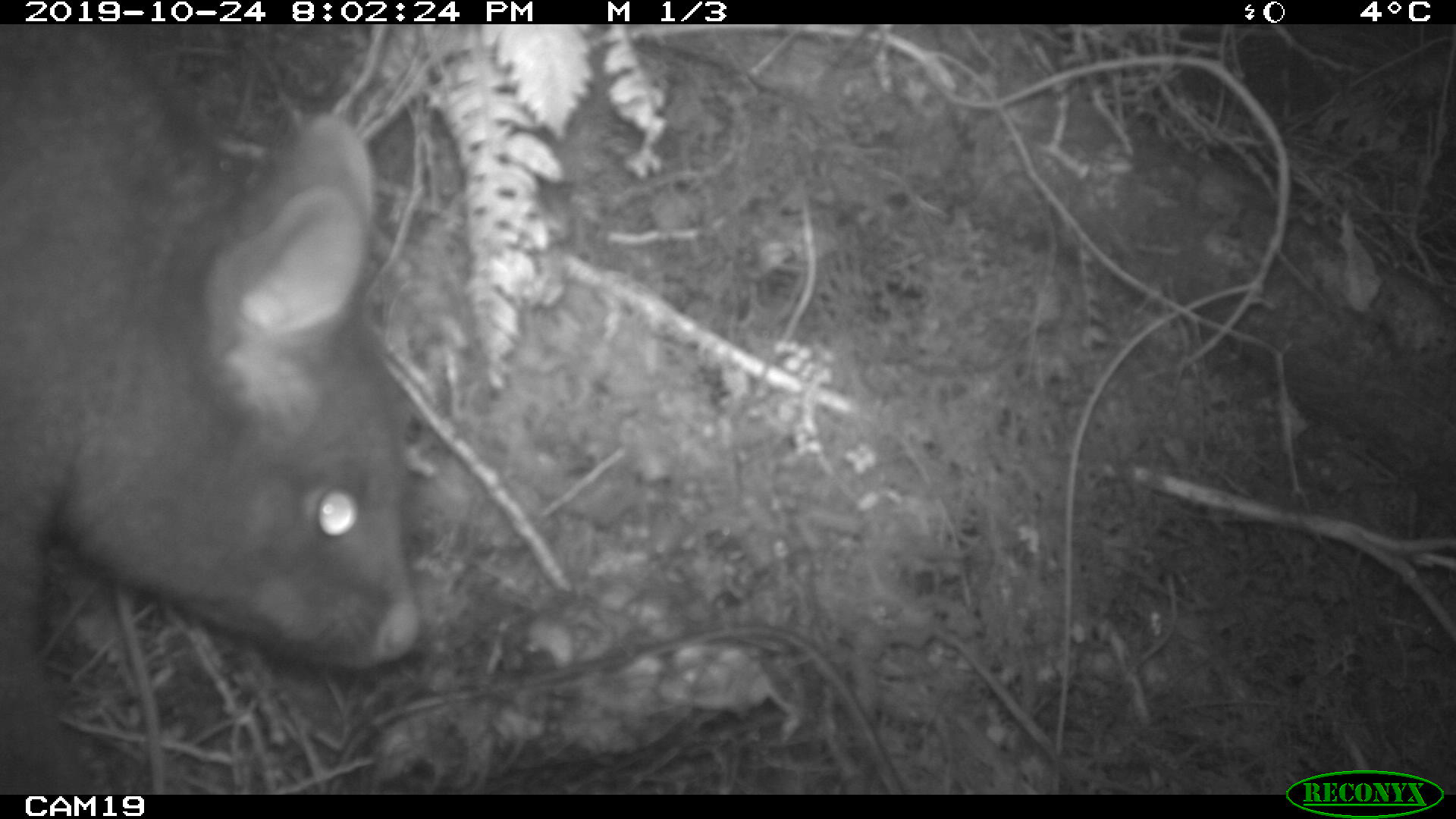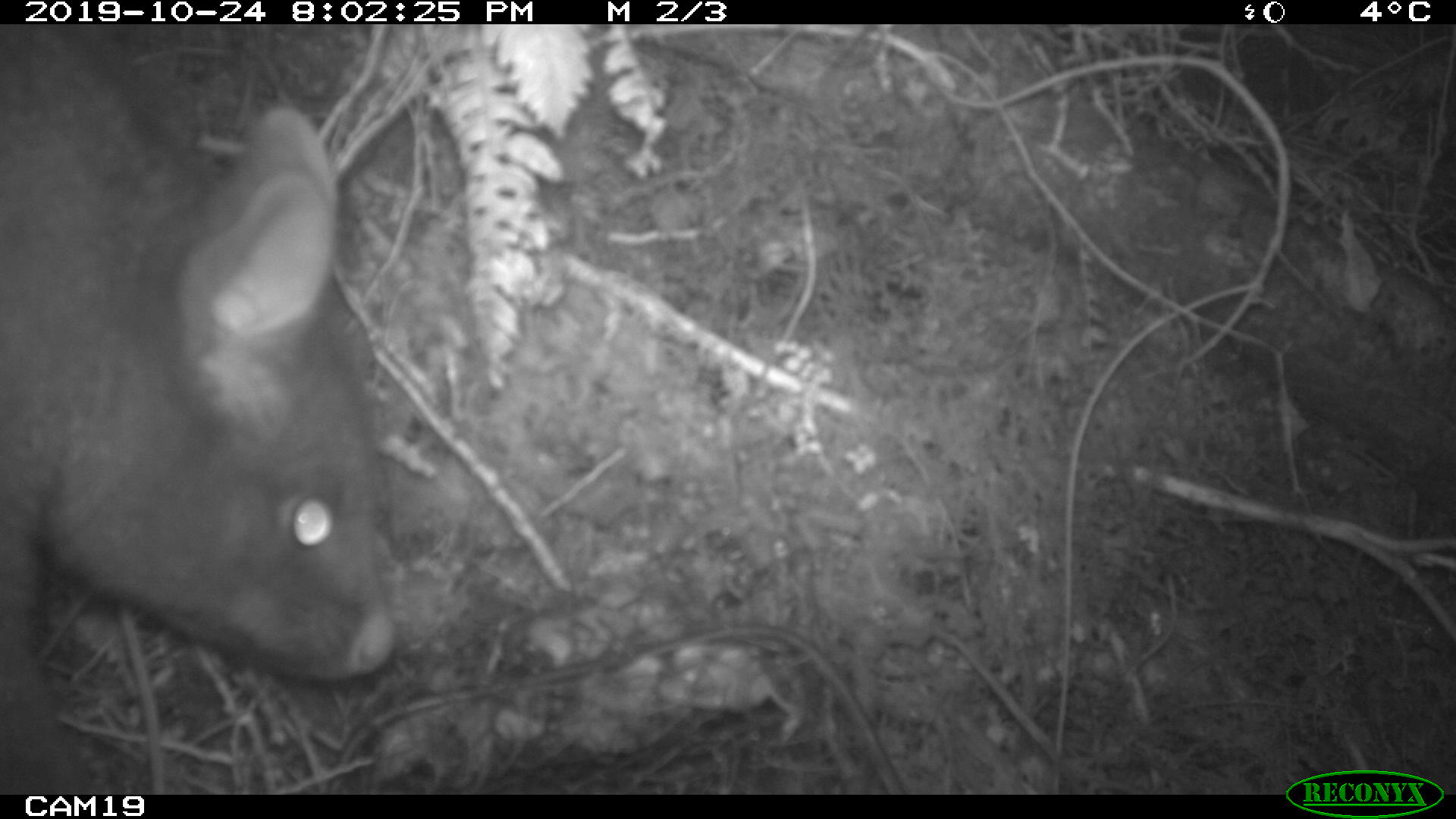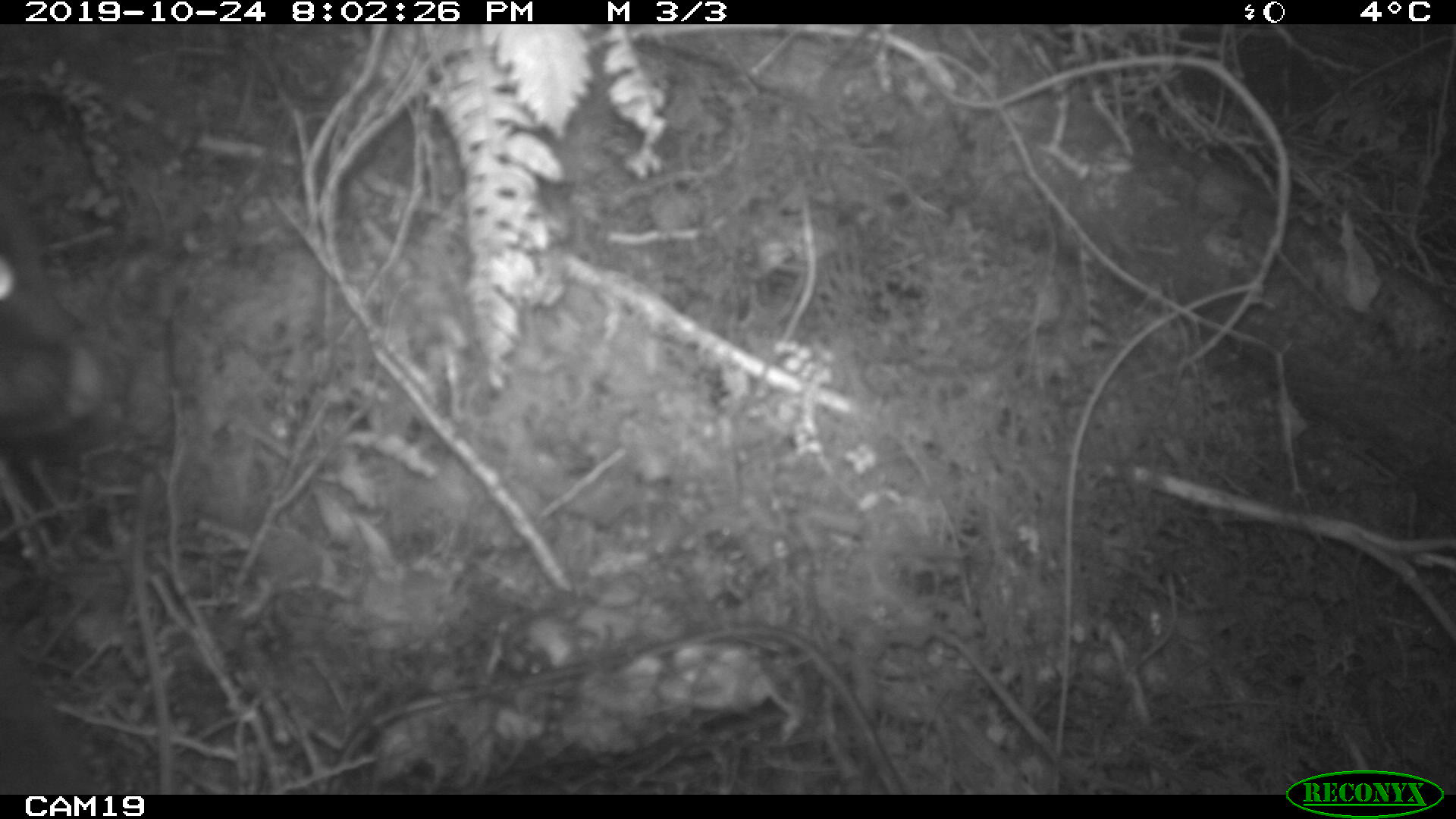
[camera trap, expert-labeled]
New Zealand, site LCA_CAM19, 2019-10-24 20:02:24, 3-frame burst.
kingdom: Animalia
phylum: Chordata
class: Mammalia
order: Diprotodontia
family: Phalangeridae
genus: Trichosurus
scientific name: Trichosurus vulpecula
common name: common brushtail possum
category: possum